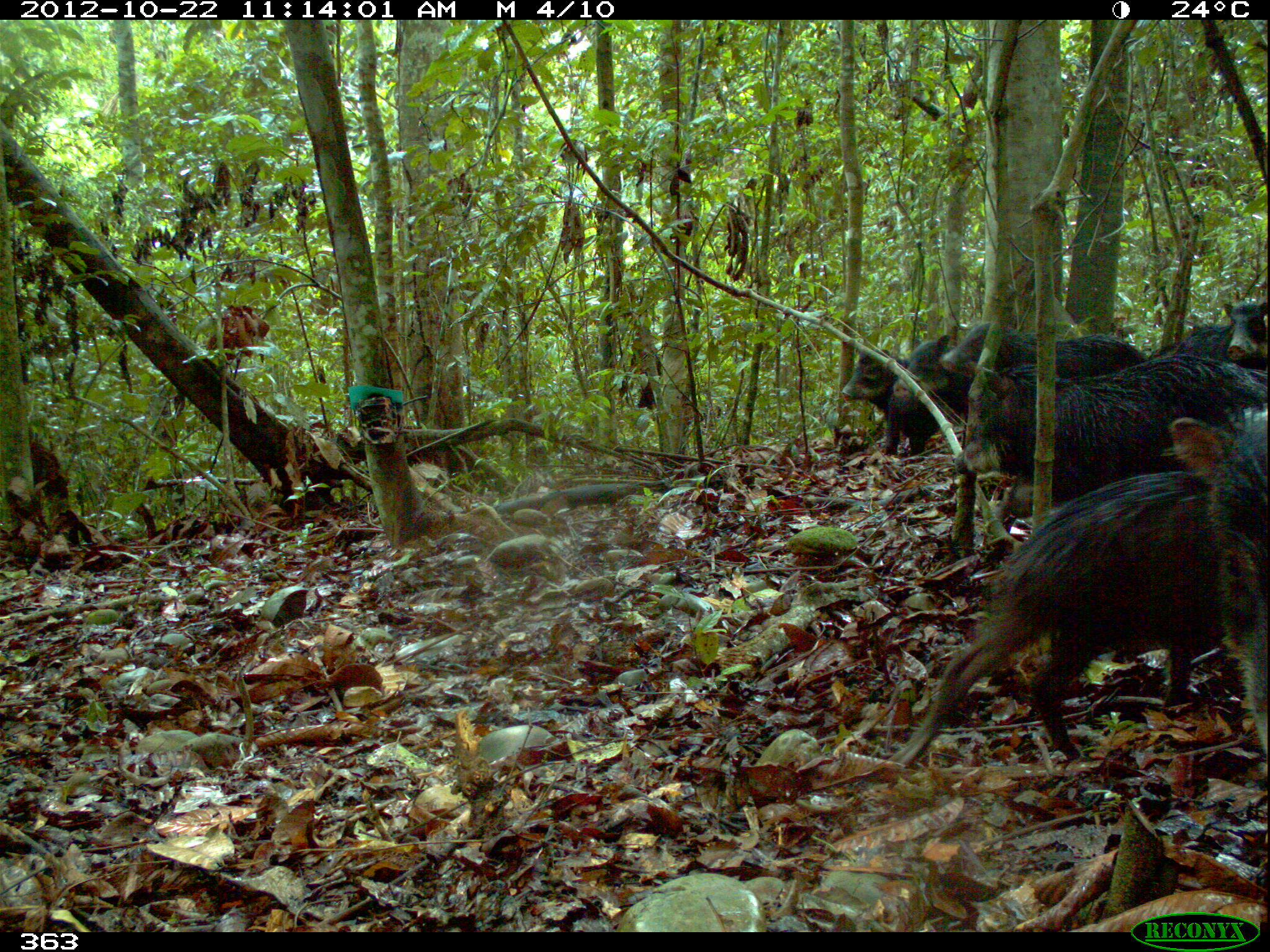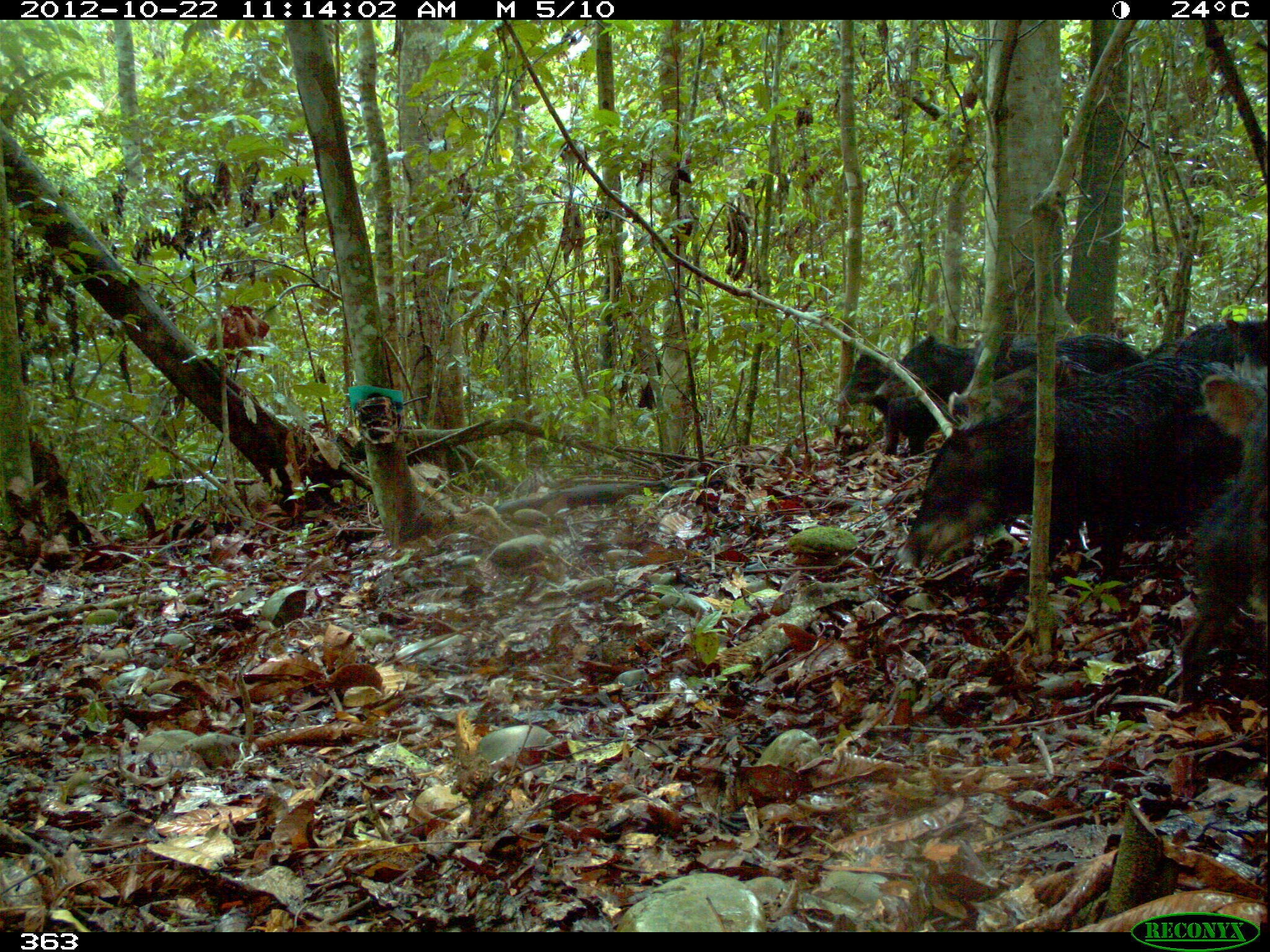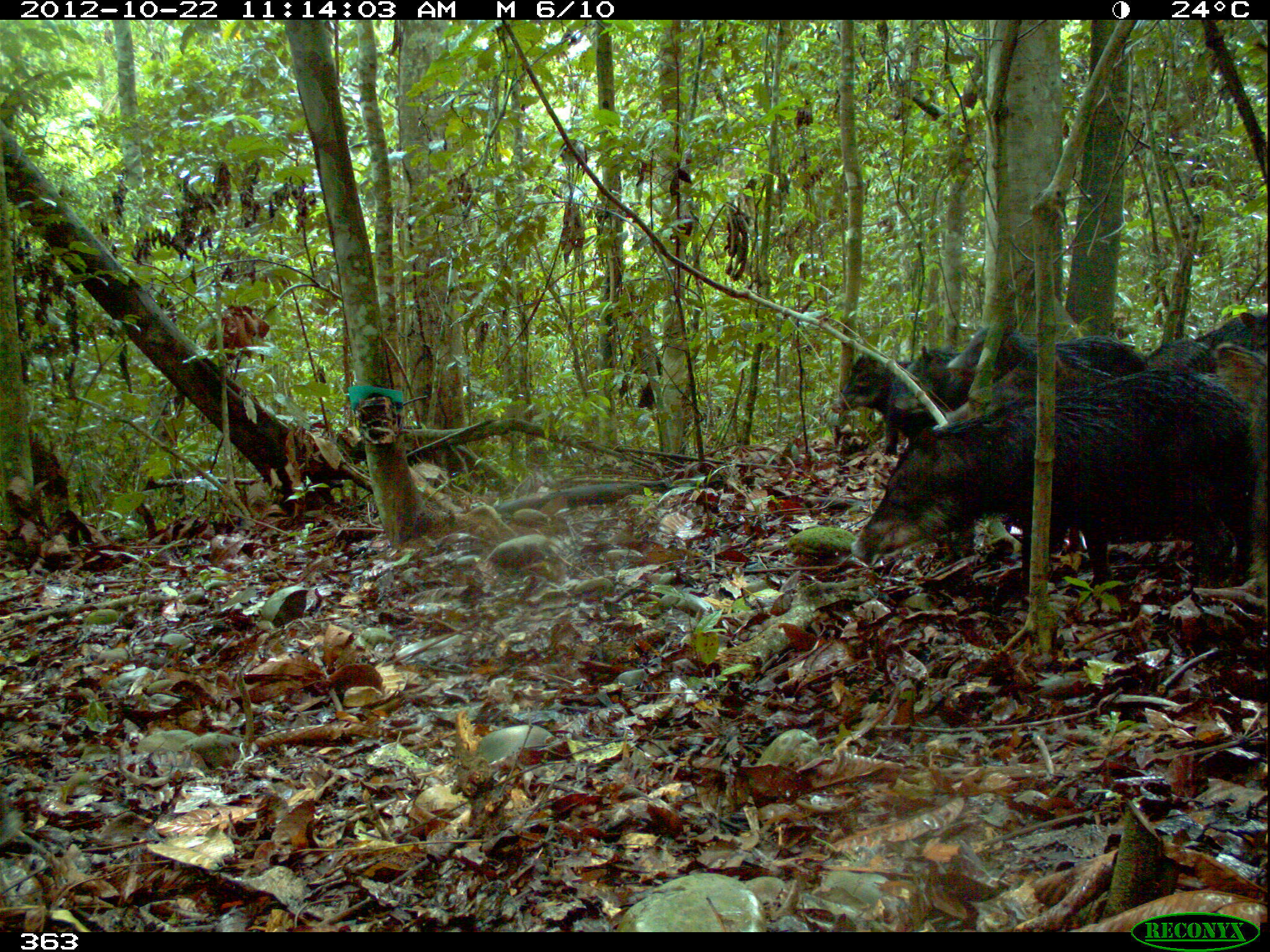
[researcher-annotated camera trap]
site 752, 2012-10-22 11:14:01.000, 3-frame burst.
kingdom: Animalia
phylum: Chordata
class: Mammalia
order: Artiodactyla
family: Tayassuidae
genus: Tayassu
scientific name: Tayassu pecari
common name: white-lipped peccary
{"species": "Tayassu pecari (white-lipped peccary)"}